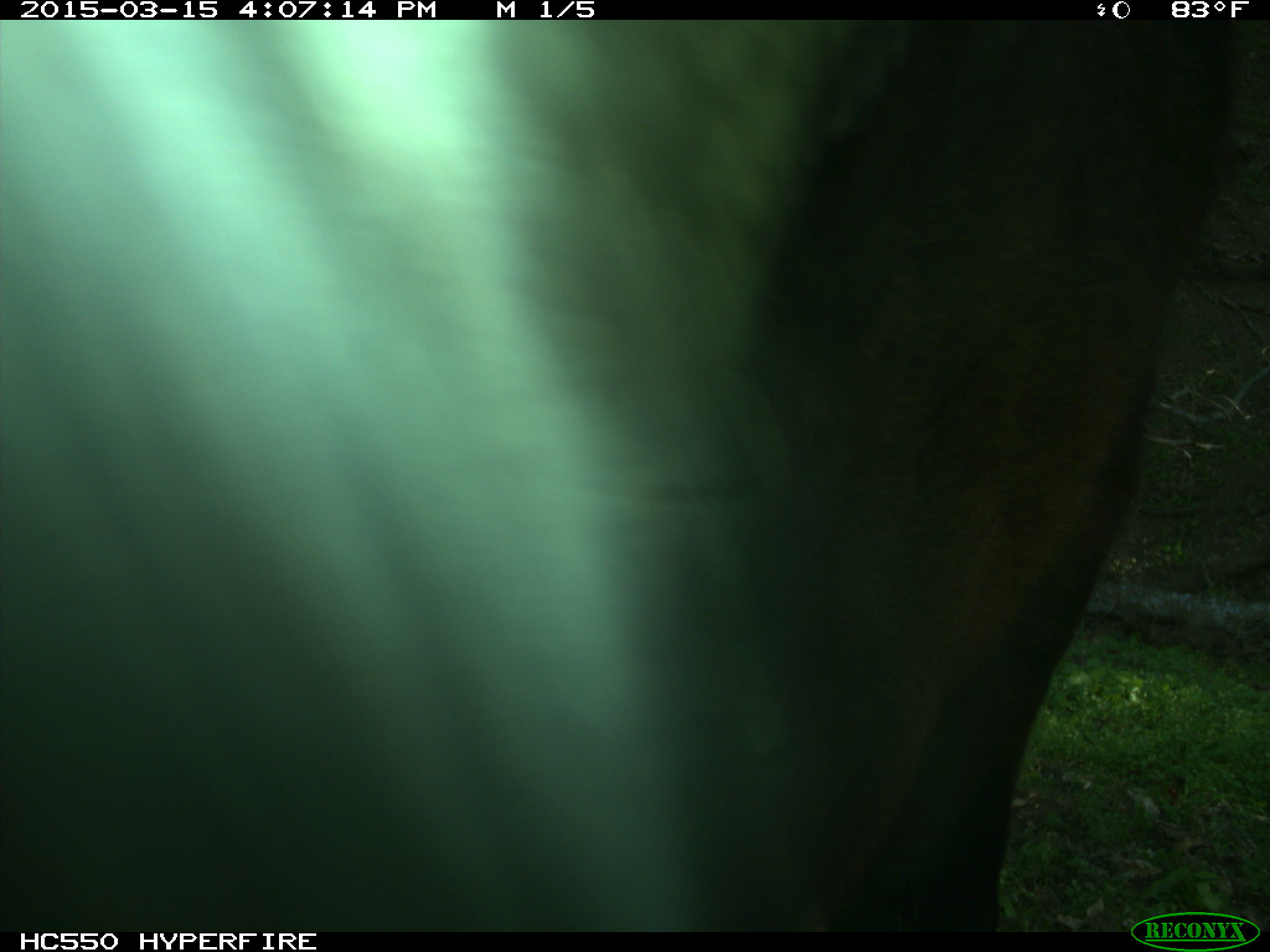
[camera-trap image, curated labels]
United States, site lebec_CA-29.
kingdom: Animalia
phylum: Chordata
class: Mammalia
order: Artiodactyla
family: Bovidae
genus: Bos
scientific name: Bos taurus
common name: domestic cow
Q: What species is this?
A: Bos taurus (domestic cow).